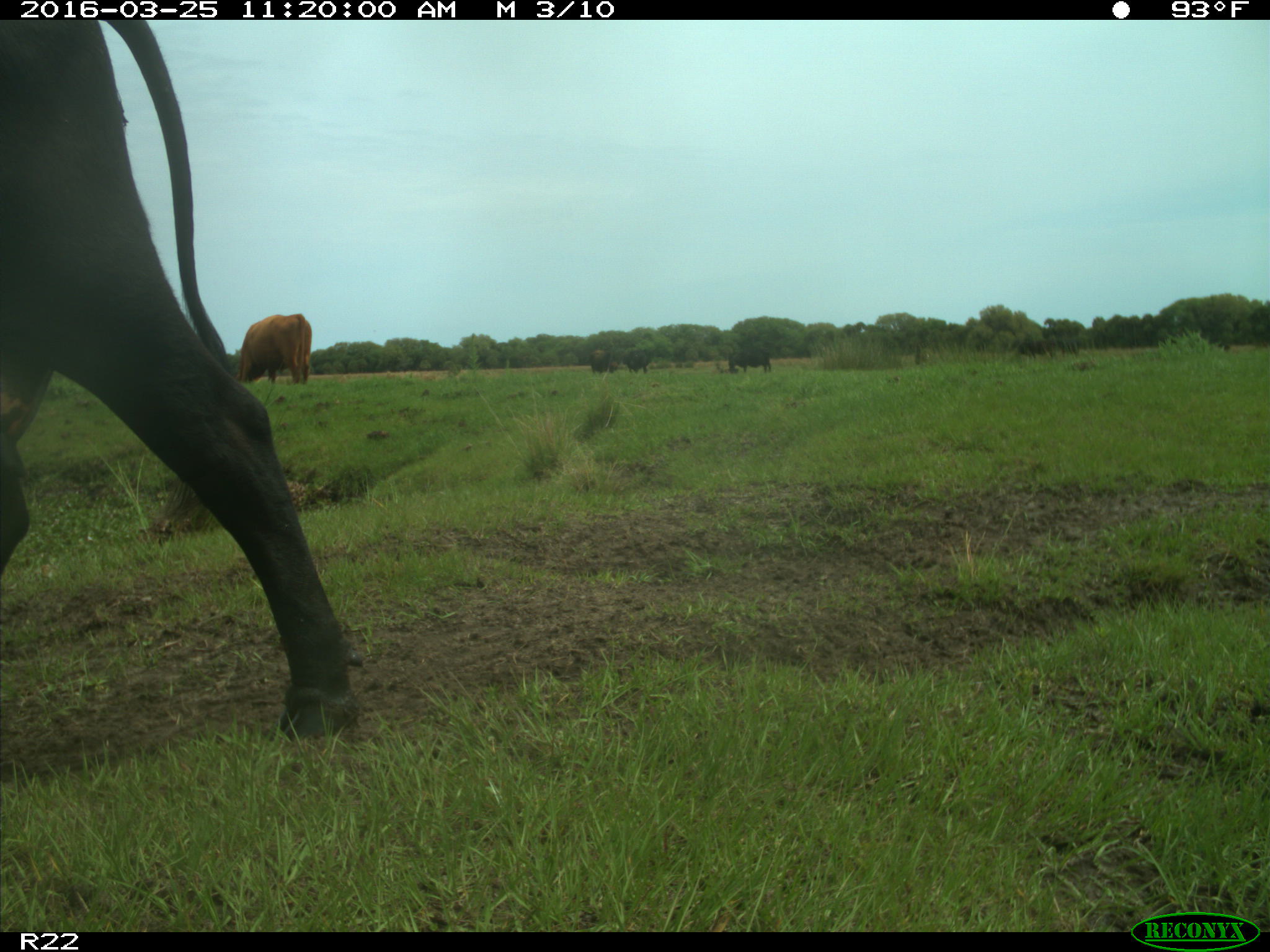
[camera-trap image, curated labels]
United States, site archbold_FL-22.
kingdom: Animalia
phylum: Chordata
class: Mammalia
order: Artiodactyla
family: Bovidae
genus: Bos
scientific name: Bos taurus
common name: domestic cow